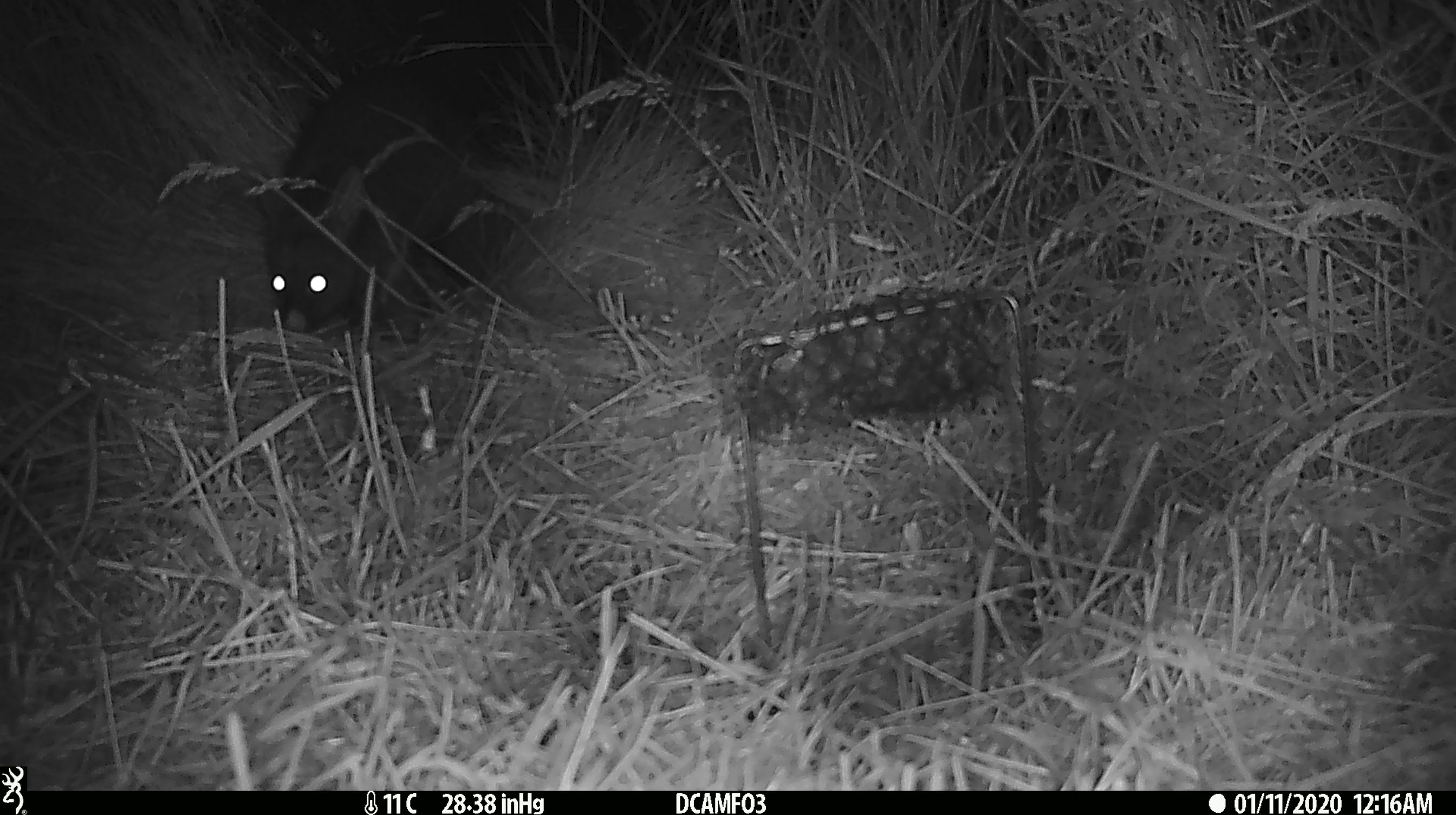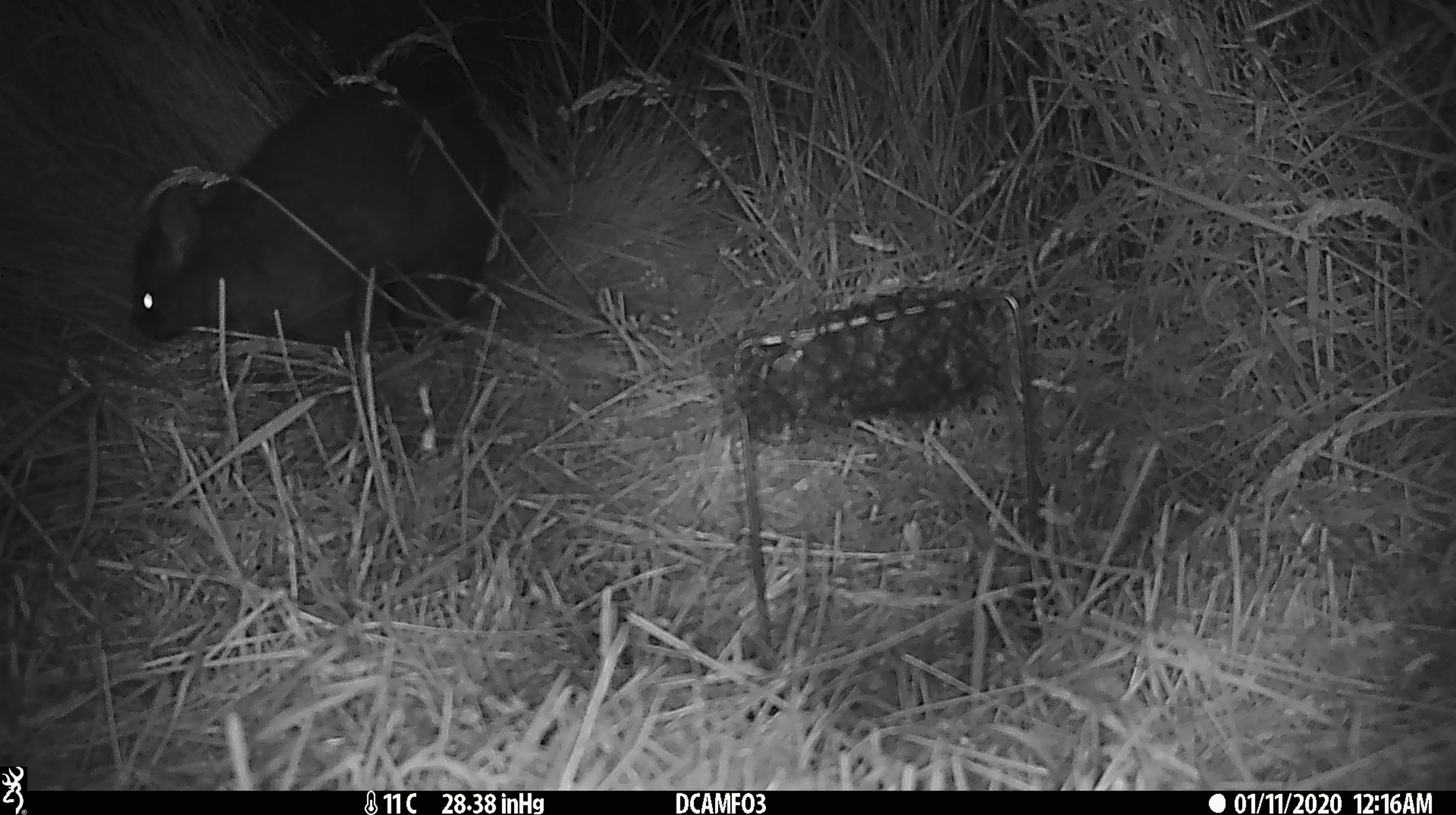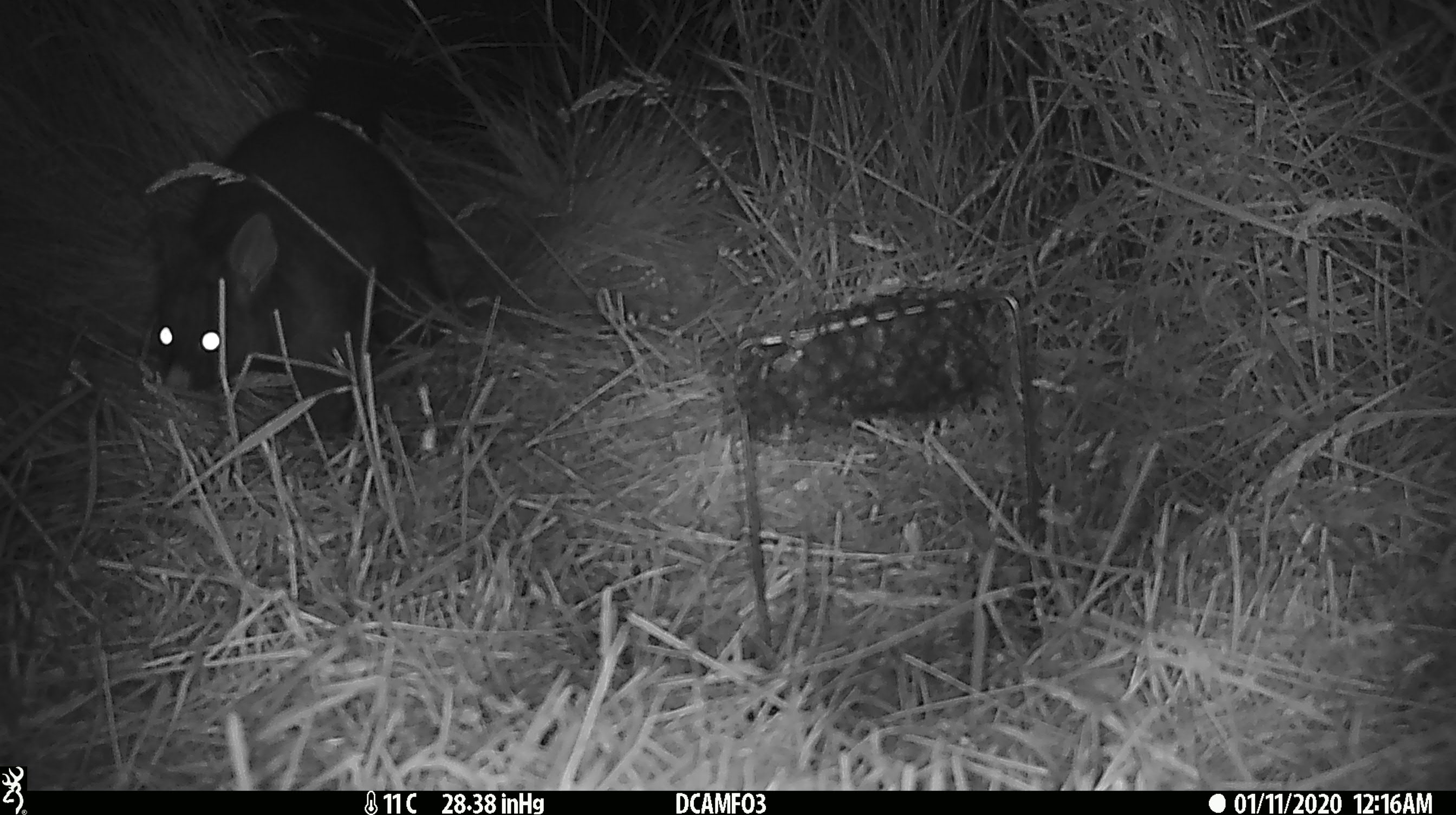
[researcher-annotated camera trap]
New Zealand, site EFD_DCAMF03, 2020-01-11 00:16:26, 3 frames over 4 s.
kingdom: Animalia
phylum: Chordata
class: Mammalia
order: Diprotodontia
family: Phalangeridae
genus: Trichosurus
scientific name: Trichosurus vulpecula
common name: common brushtail possum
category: possum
Possum (common brushtail possum) (Trichosurus vulpecula).